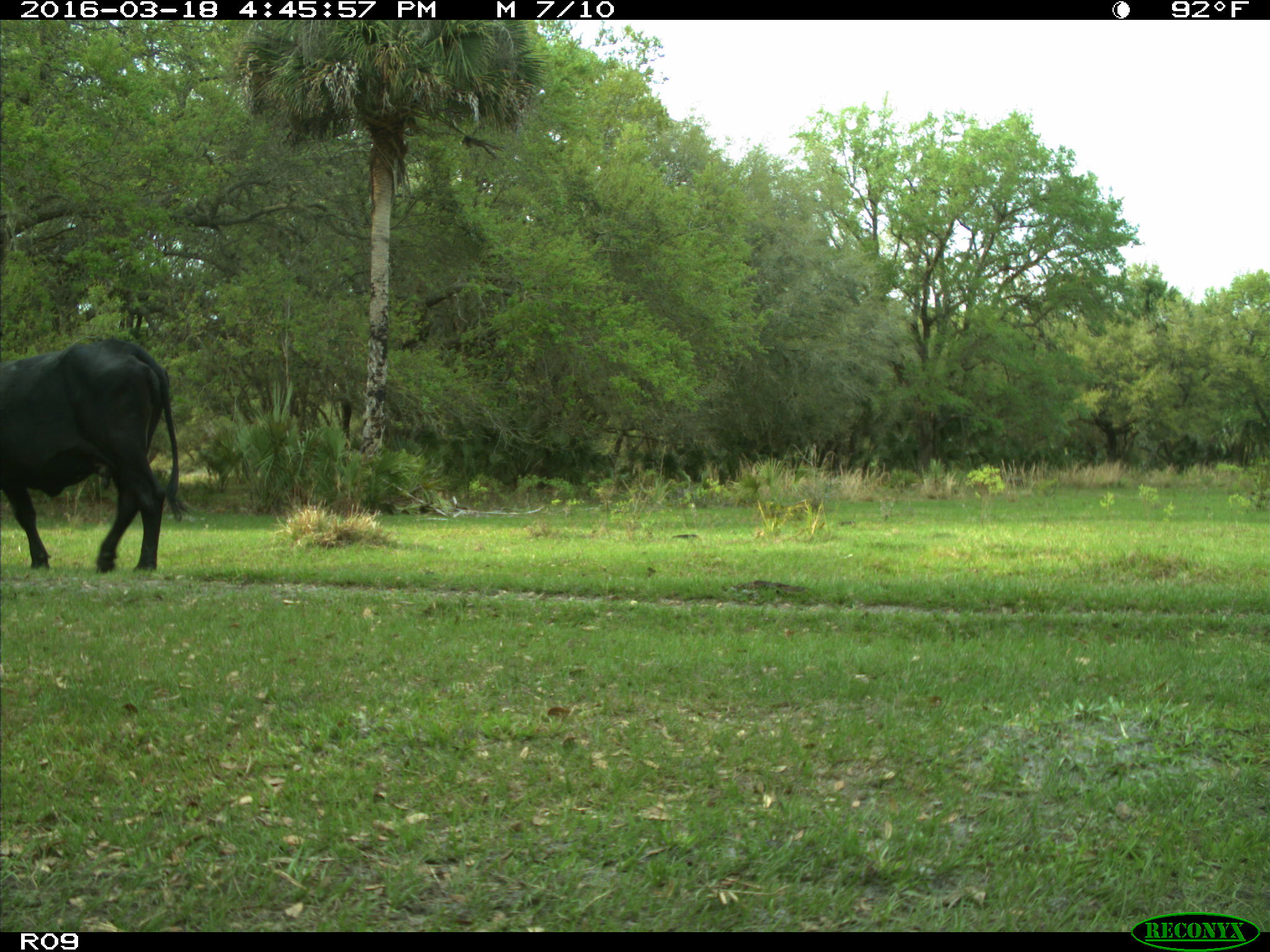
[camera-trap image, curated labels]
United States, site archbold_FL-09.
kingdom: Animalia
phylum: Chordata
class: Mammalia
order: Artiodactyla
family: Bovidae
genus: Bos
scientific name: Bos taurus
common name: domestic cow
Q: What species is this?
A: Bos taurus (domestic cow).